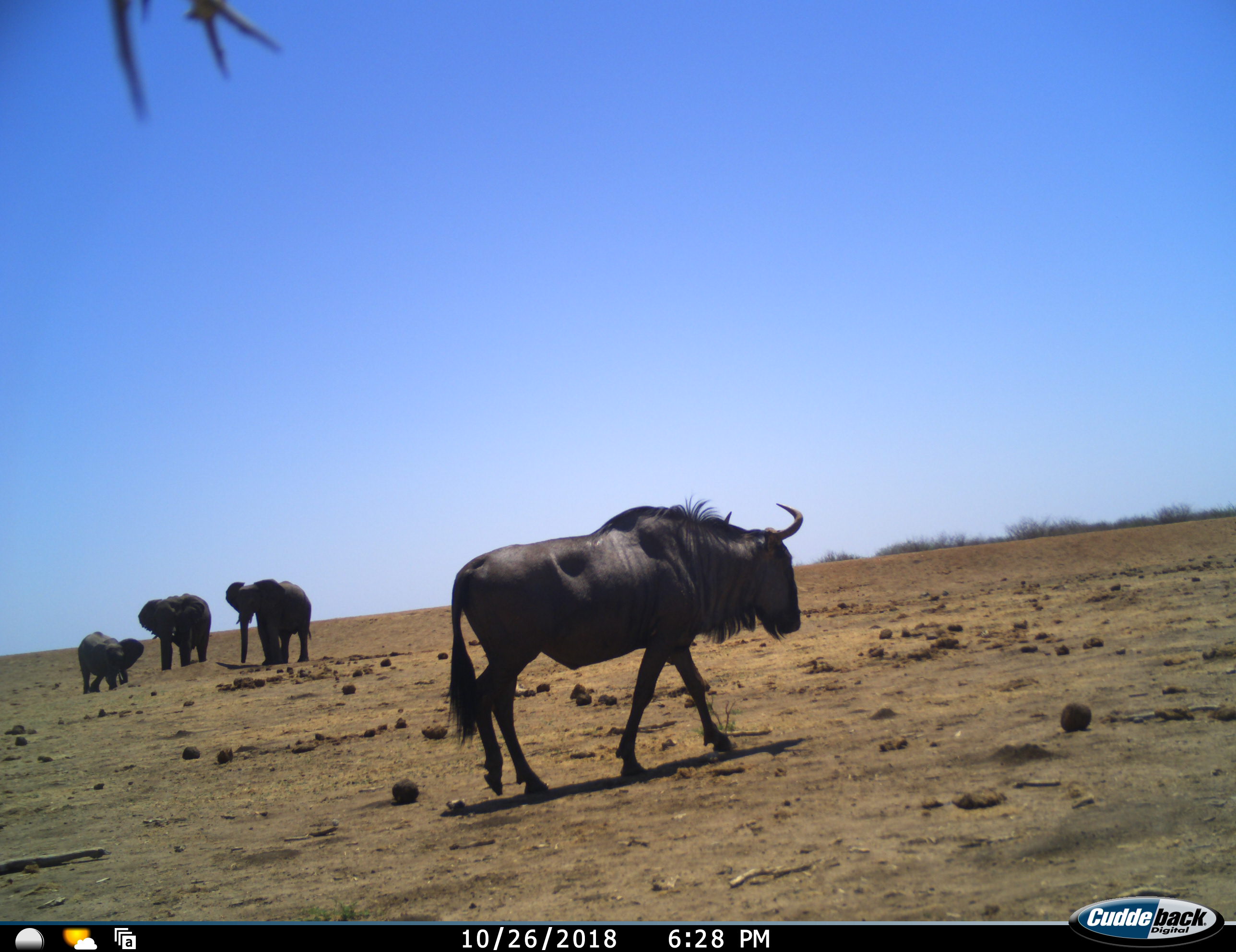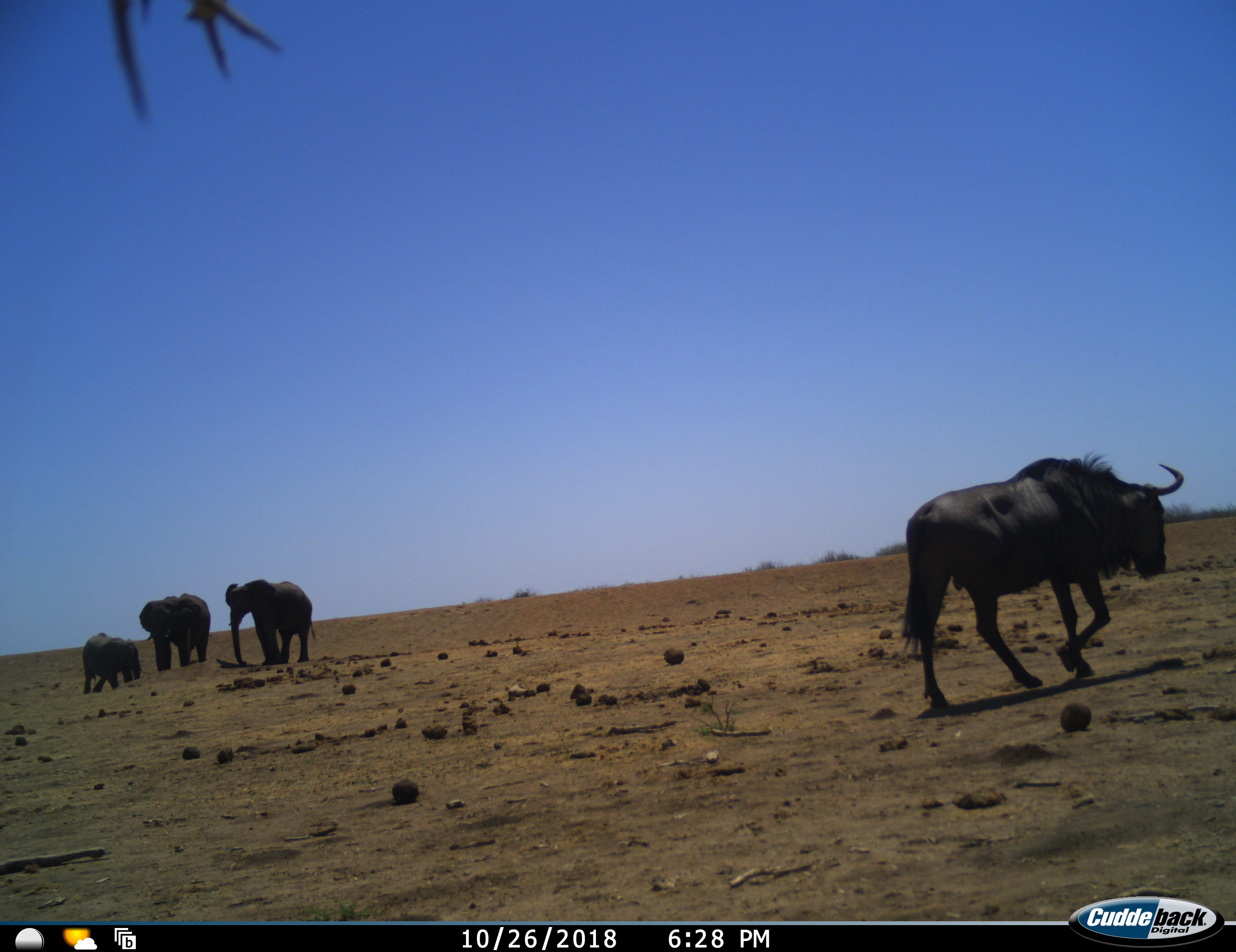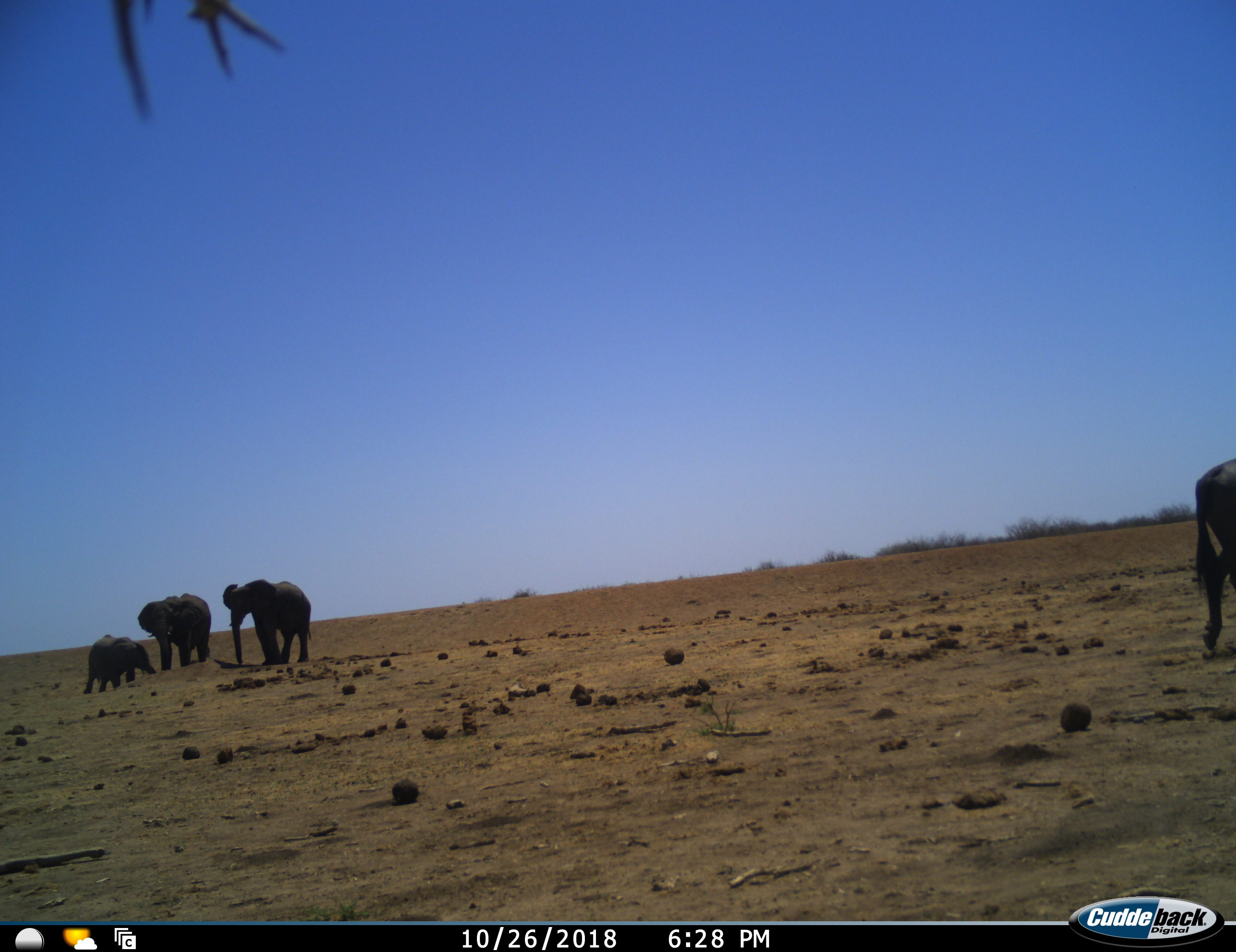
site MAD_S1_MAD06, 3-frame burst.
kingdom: Animalia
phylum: Chordata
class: Mammalia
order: Proboscidea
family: Elephantidae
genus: Loxodonta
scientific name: Loxodonta africana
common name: african bush elephant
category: elephant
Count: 3.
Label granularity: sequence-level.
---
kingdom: Animalia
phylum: Chordata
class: Mammalia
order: Artiodactyla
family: Bovidae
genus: Connochaetes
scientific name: Connochaetes taurinus taurinus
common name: blue wildebeest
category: wildebeestblue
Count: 1.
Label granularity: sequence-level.